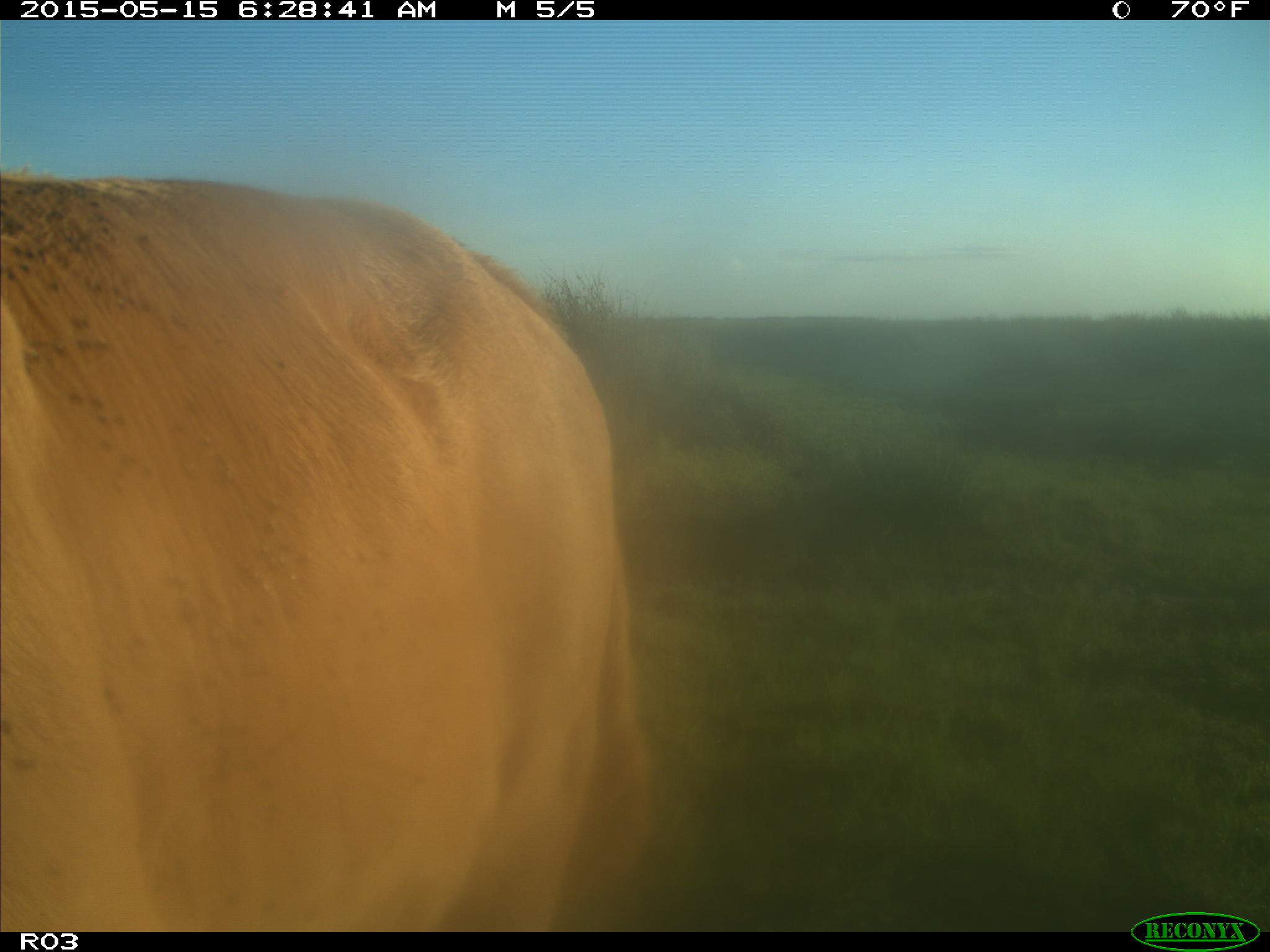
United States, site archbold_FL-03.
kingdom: Animalia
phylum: Chordata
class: Mammalia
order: Artiodactyla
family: Bovidae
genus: Bos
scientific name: Bos taurus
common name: domestic cow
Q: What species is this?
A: Bos taurus (domestic cow).